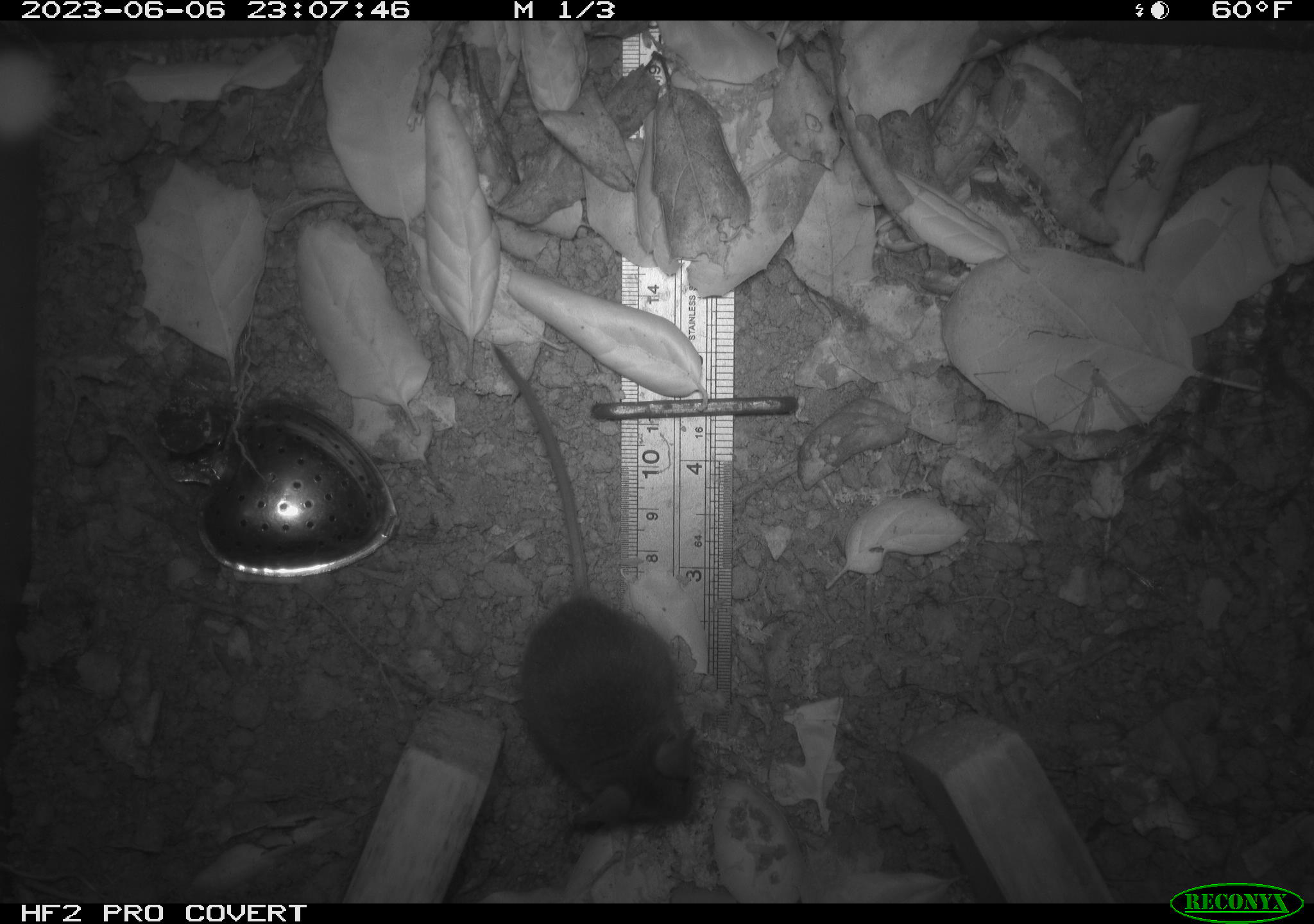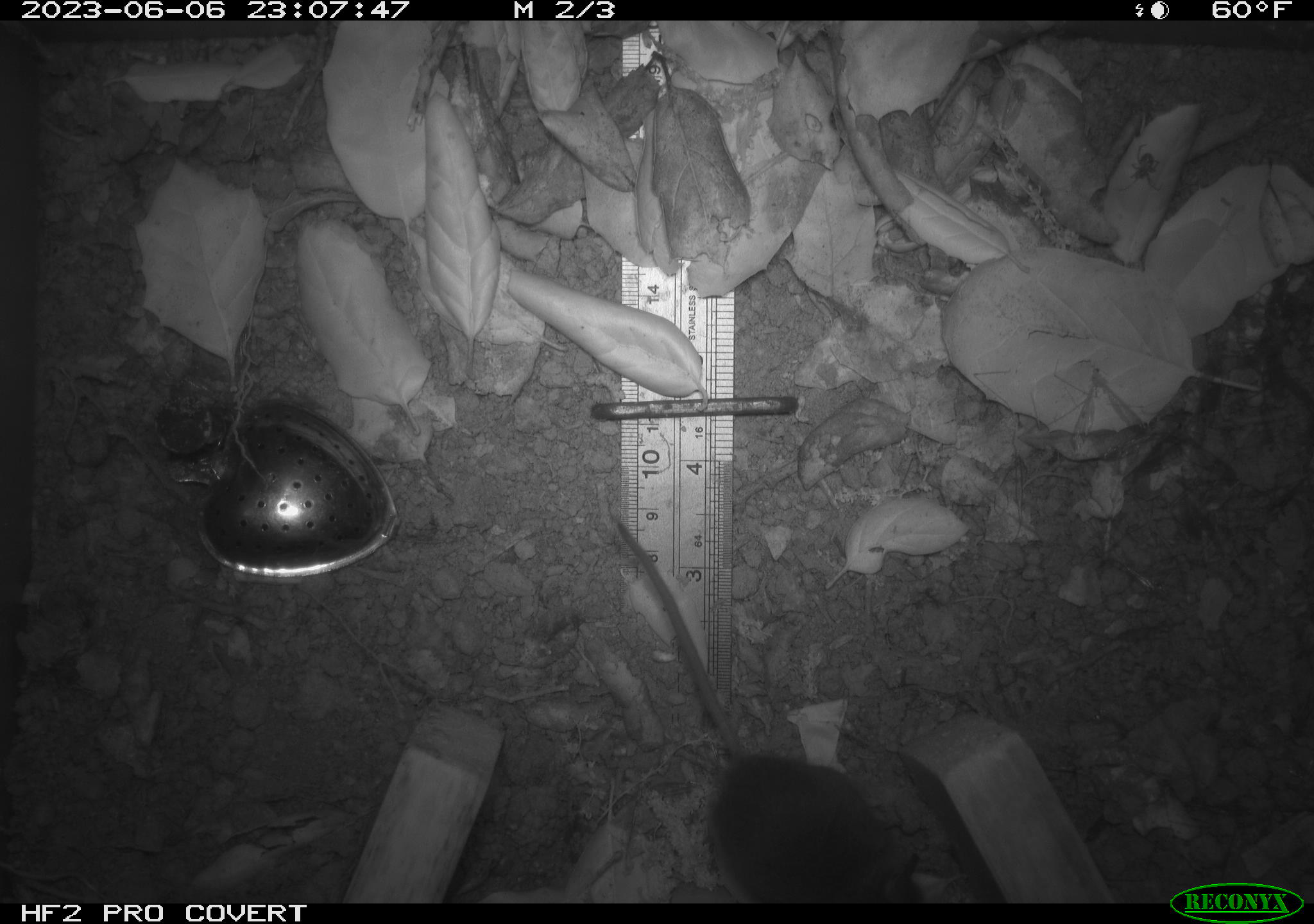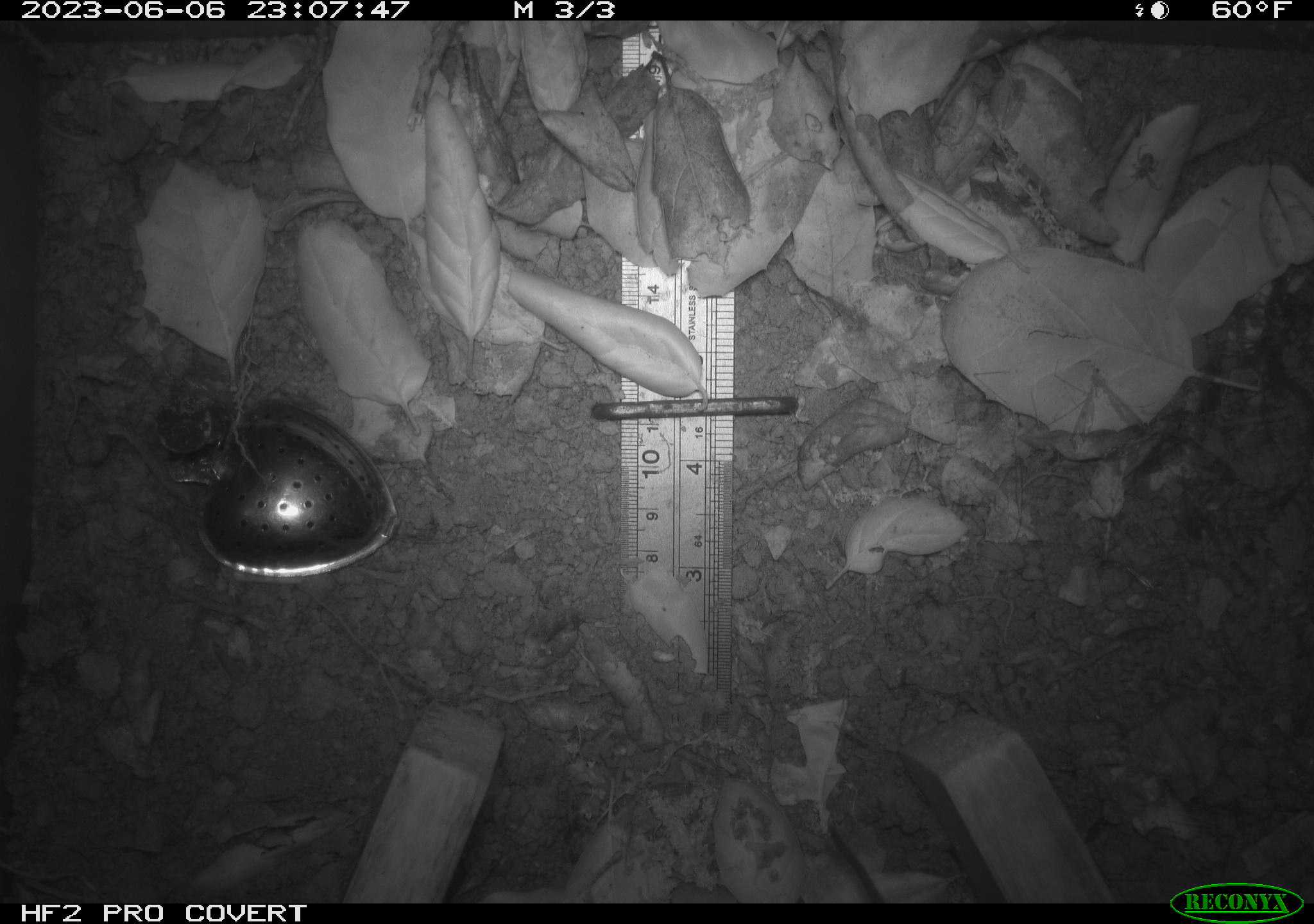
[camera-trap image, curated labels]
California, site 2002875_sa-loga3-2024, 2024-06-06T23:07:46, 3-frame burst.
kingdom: Animalia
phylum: Chordata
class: Mammalia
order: Rodentia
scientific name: Rodentia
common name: rodent